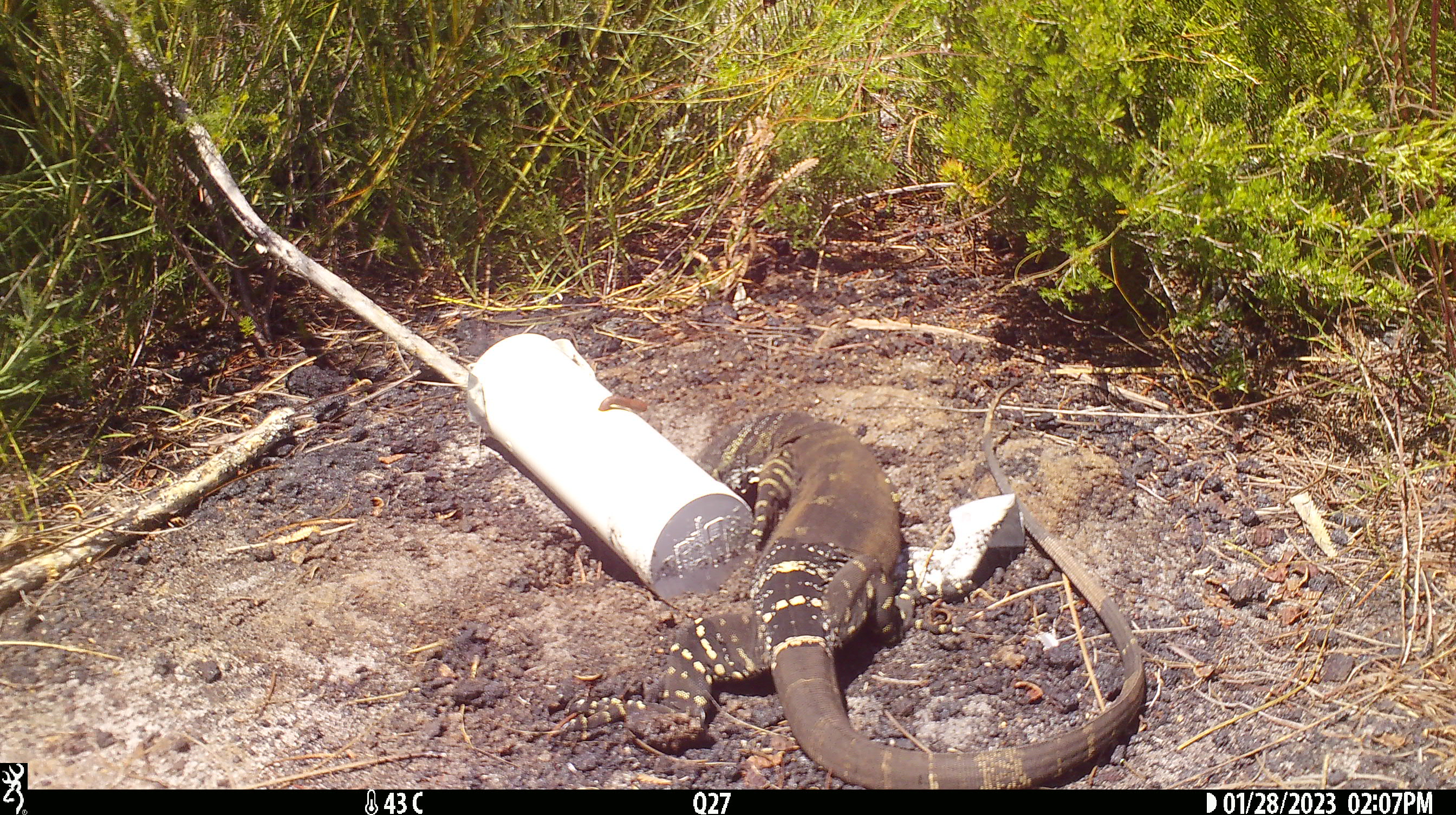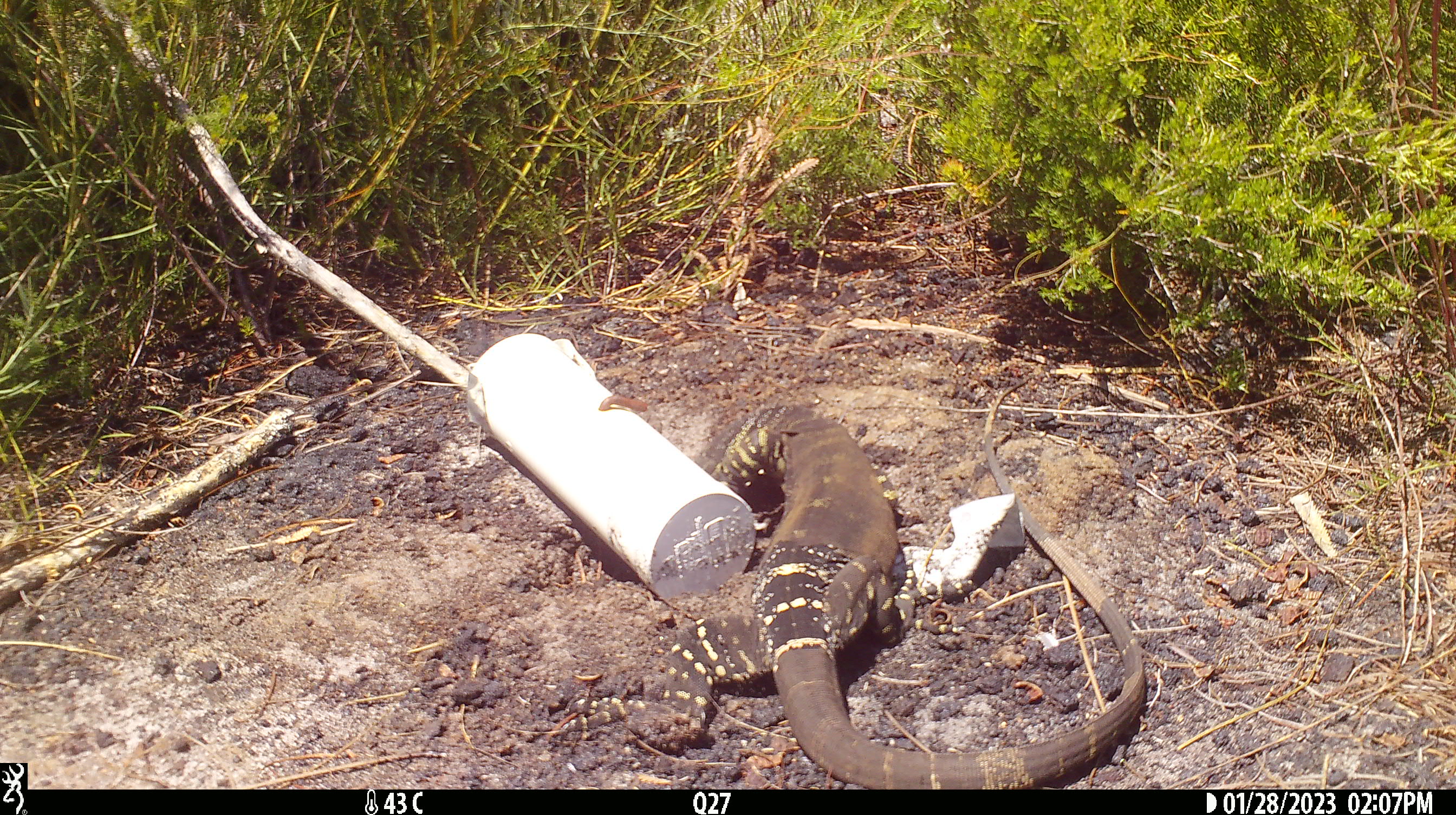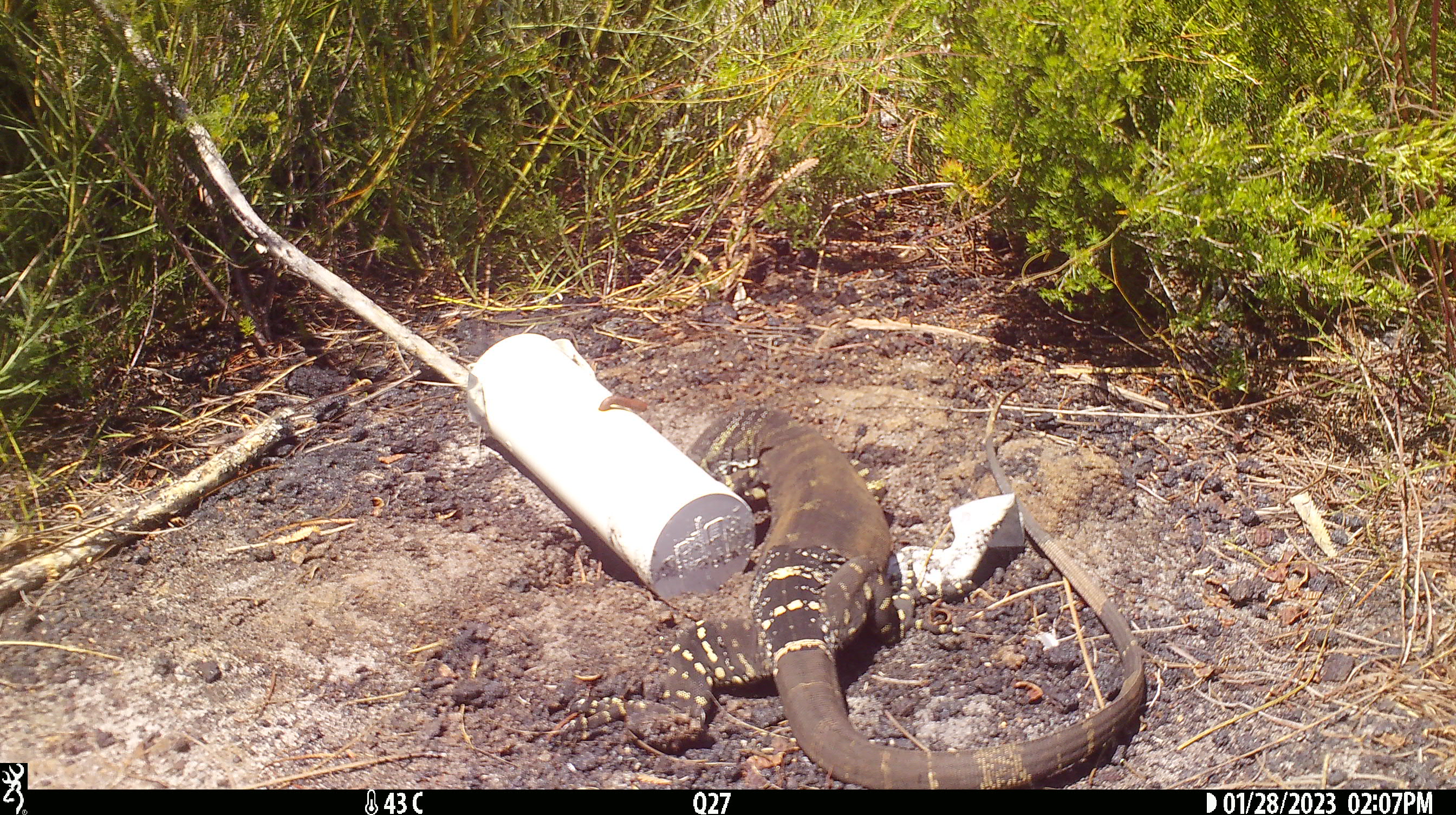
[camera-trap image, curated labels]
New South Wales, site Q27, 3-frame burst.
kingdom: Animalia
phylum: Chordata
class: Reptilia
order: Squamata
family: Varanidae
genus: Varanus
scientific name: Varanus varius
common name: lace monitor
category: goanna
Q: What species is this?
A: Goanna (lace monitor) (Varanus varius).